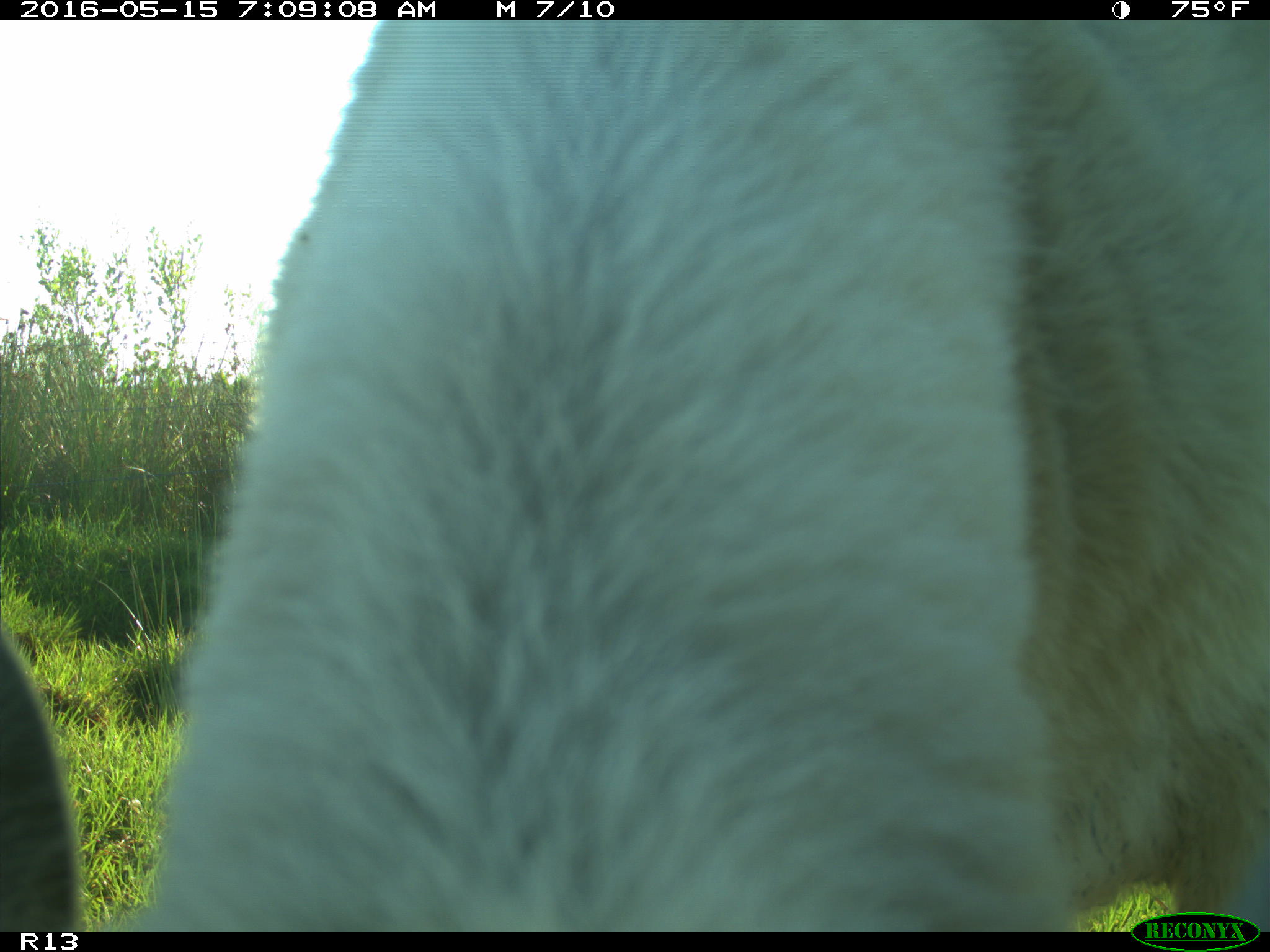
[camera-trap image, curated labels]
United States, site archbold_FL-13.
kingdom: Animalia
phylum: Chordata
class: Mammalia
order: Artiodactyla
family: Bovidae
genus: Bos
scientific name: Bos taurus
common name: domestic cow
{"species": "Bos taurus (domestic cow)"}